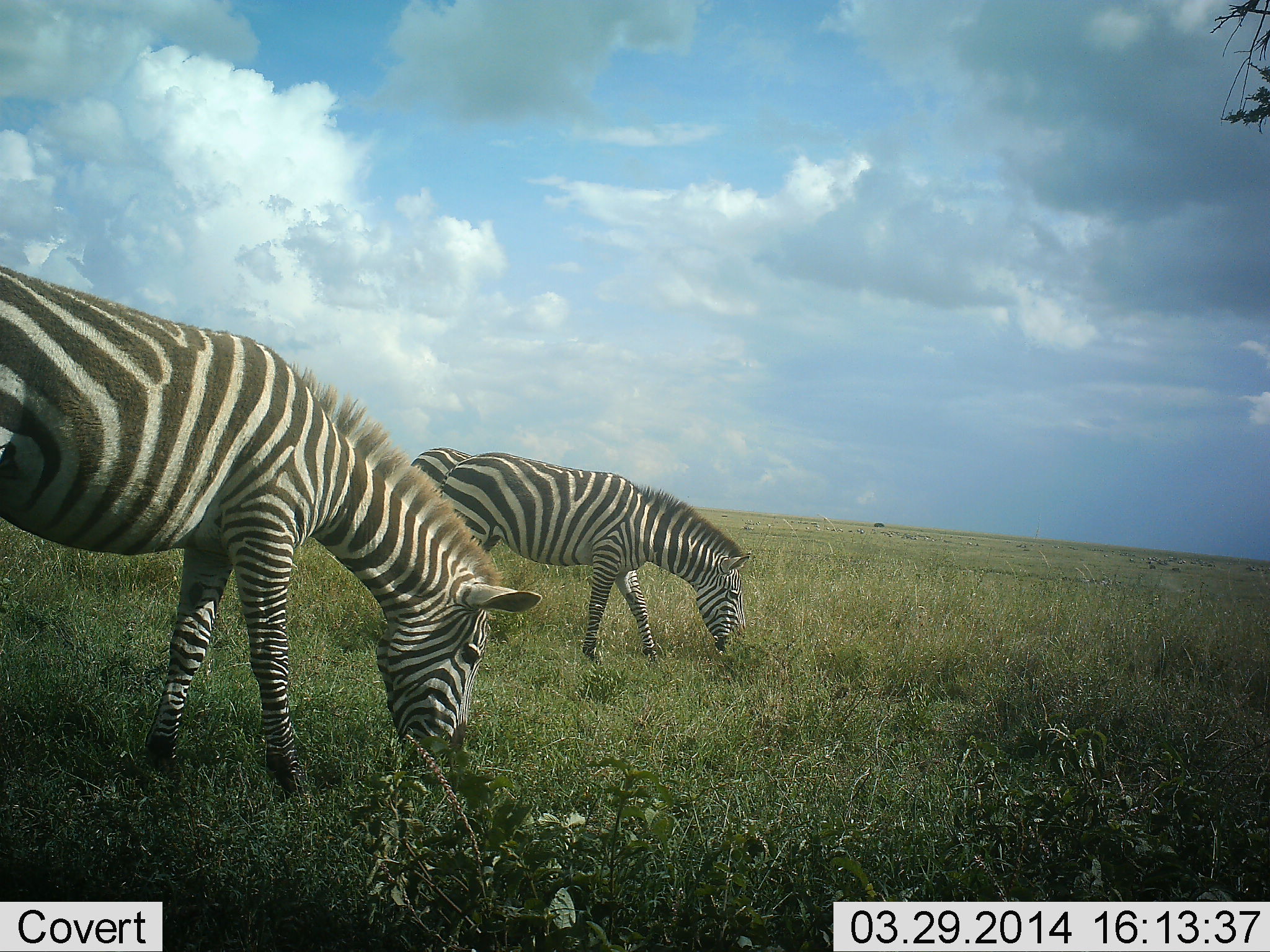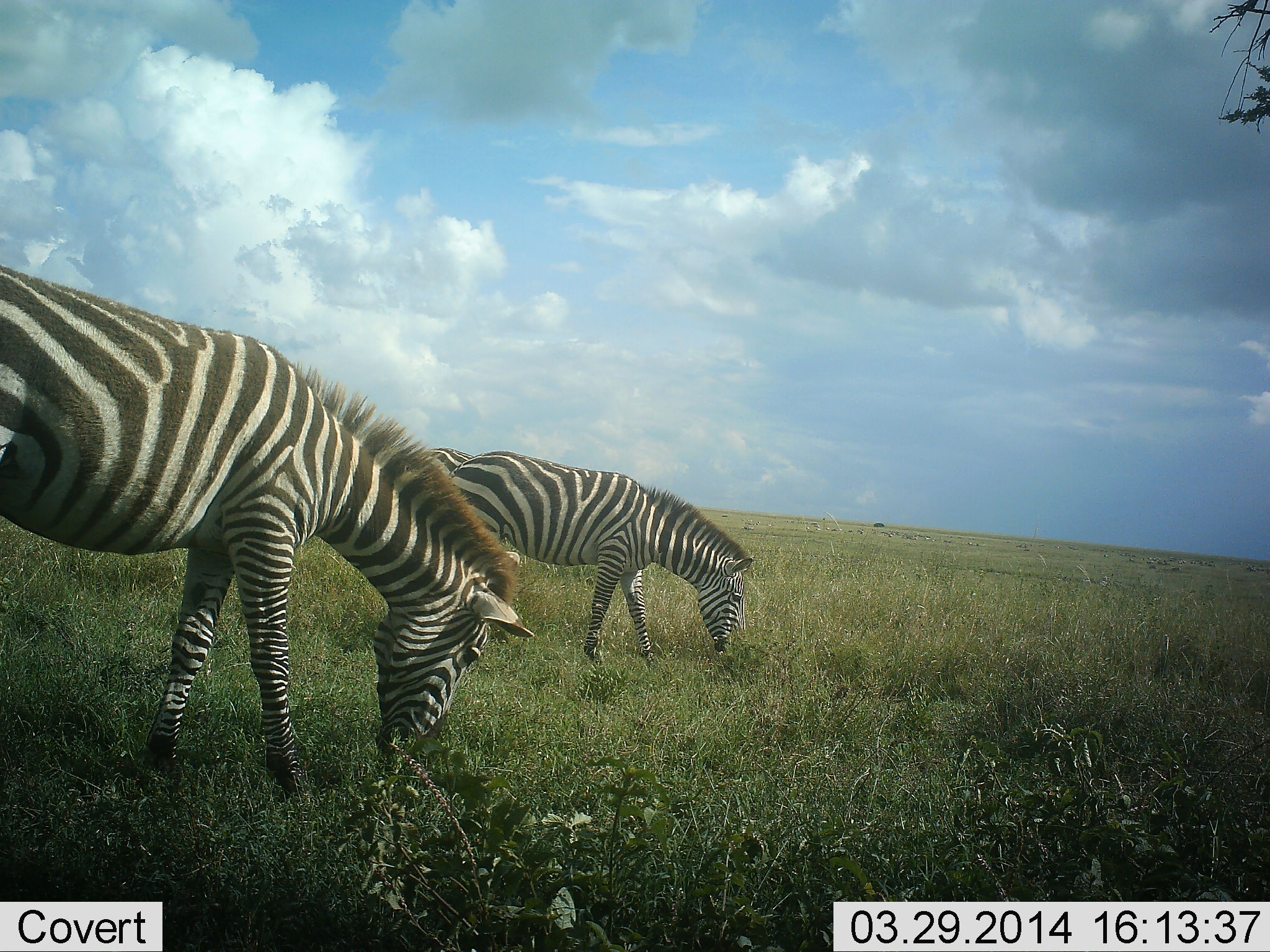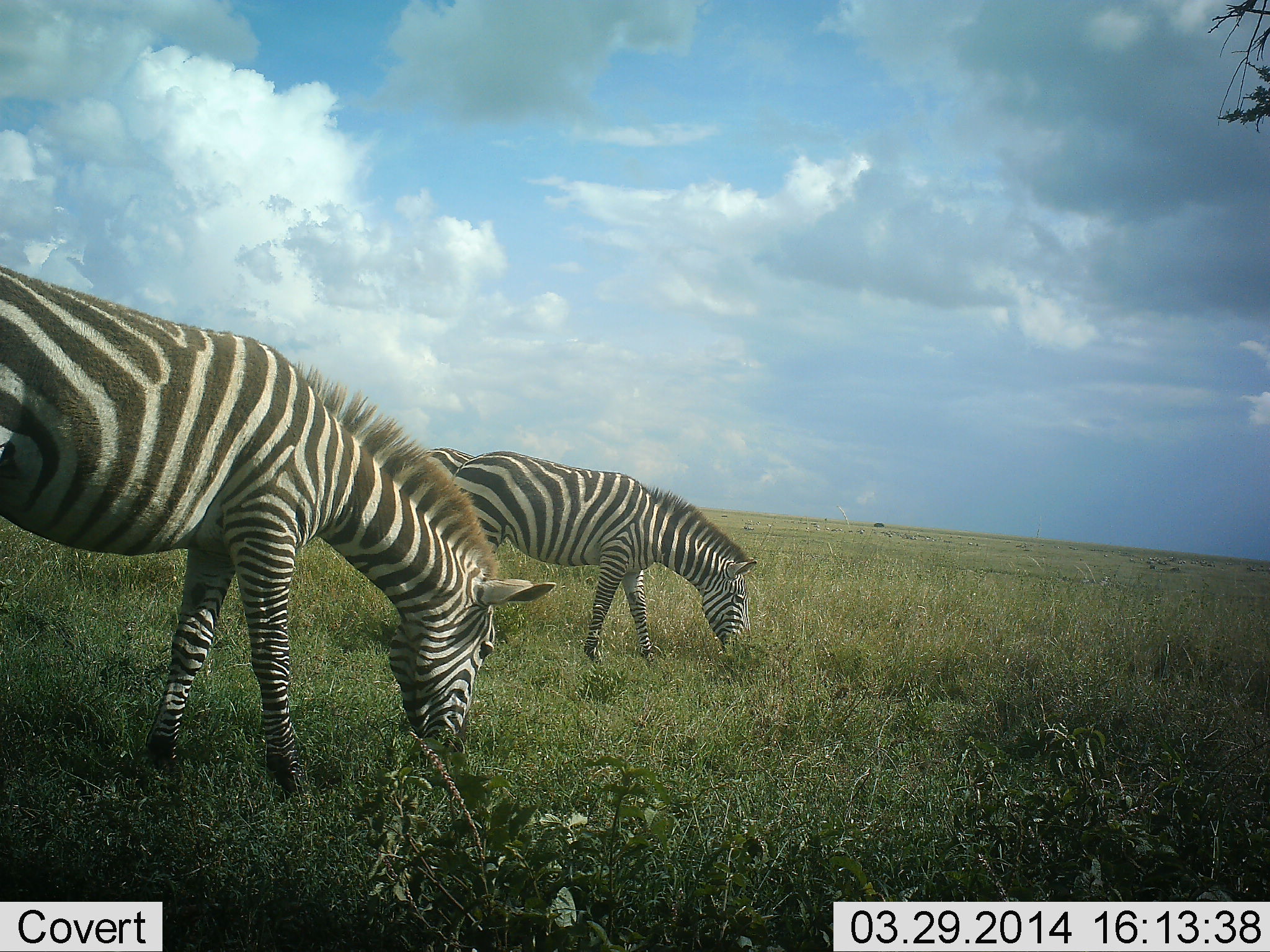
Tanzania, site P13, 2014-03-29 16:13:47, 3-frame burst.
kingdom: Animalia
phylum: Chordata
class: Mammalia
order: Perissodactyla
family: Equidae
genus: Equus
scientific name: Equus quagga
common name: plains zebra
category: zebra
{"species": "zebra (plains zebra) (Equus quagga)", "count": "2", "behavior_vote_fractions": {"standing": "10%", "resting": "0%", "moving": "0%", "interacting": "0%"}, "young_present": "0%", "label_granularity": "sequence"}